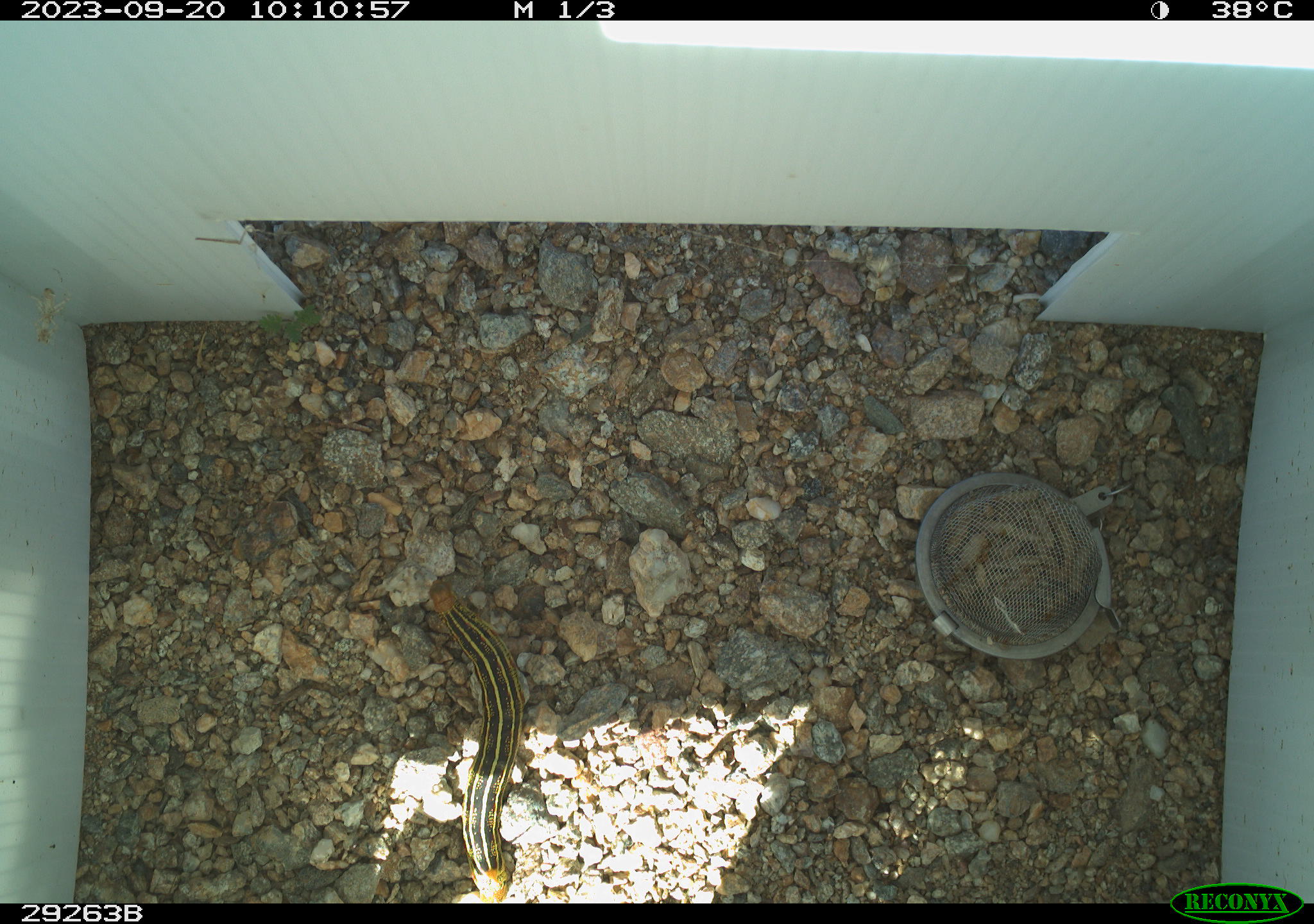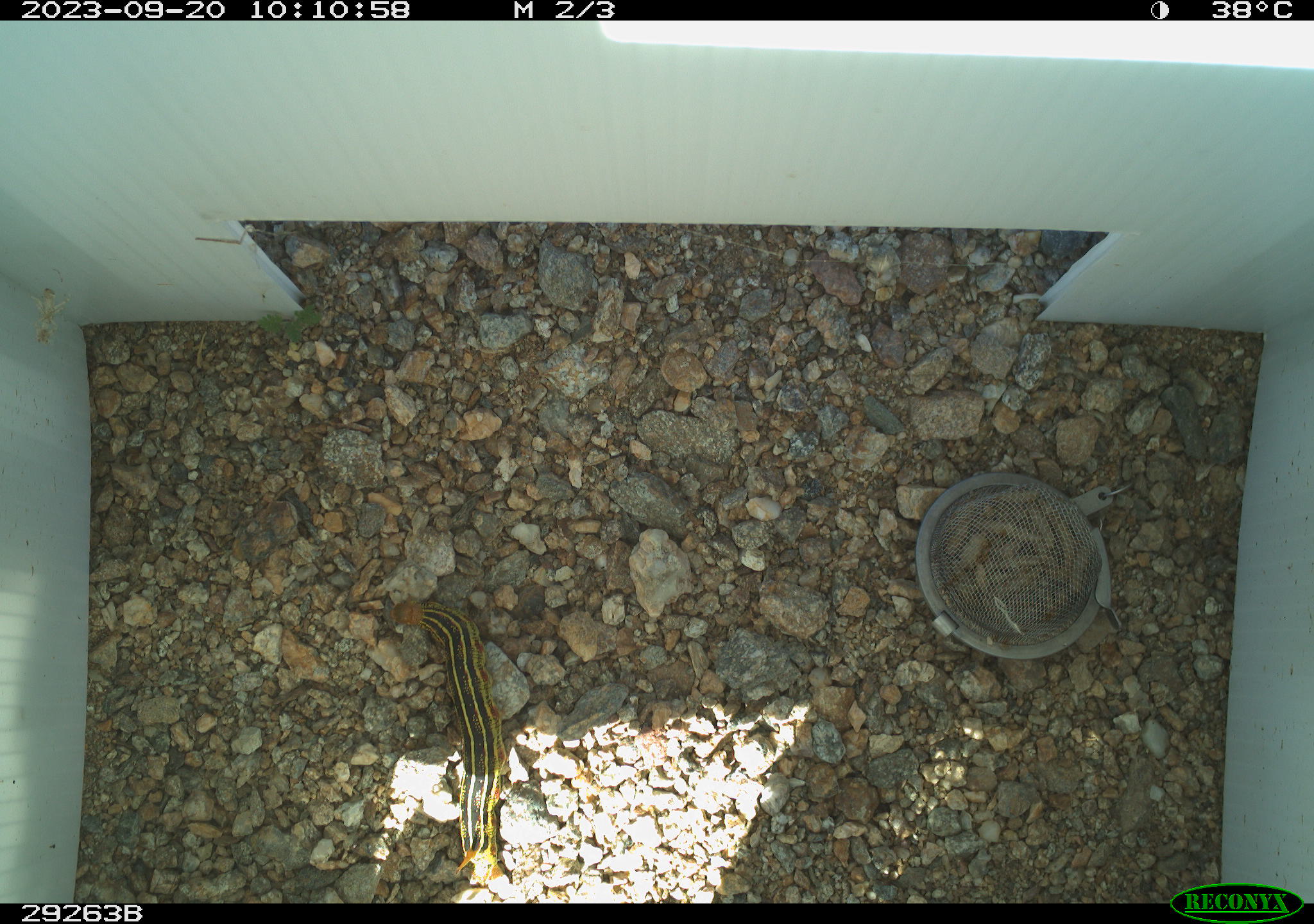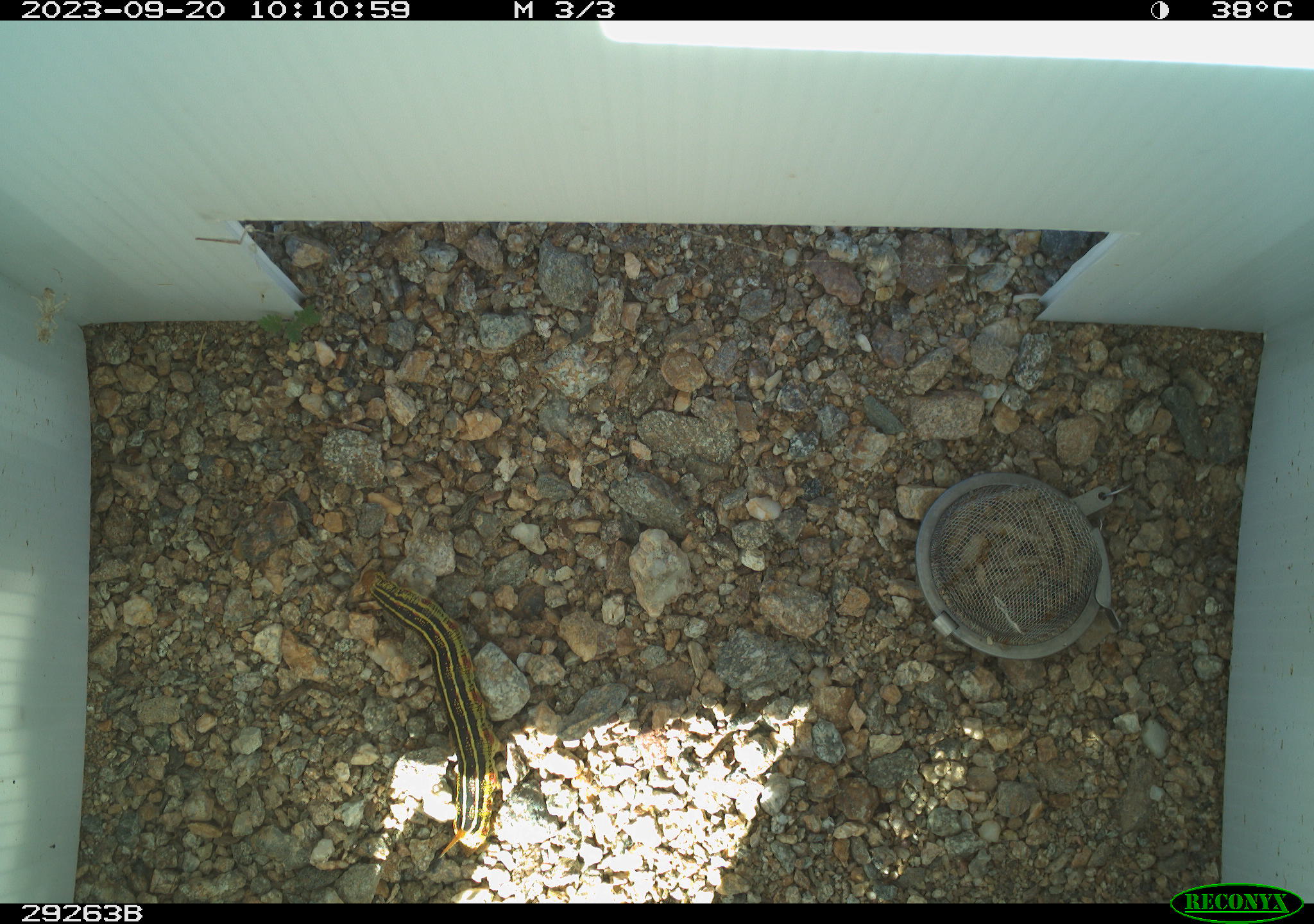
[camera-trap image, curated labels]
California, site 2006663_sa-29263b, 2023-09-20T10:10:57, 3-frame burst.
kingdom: Animalia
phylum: Arthropoda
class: Insecta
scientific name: Insecta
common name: insect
Insect (Insecta).